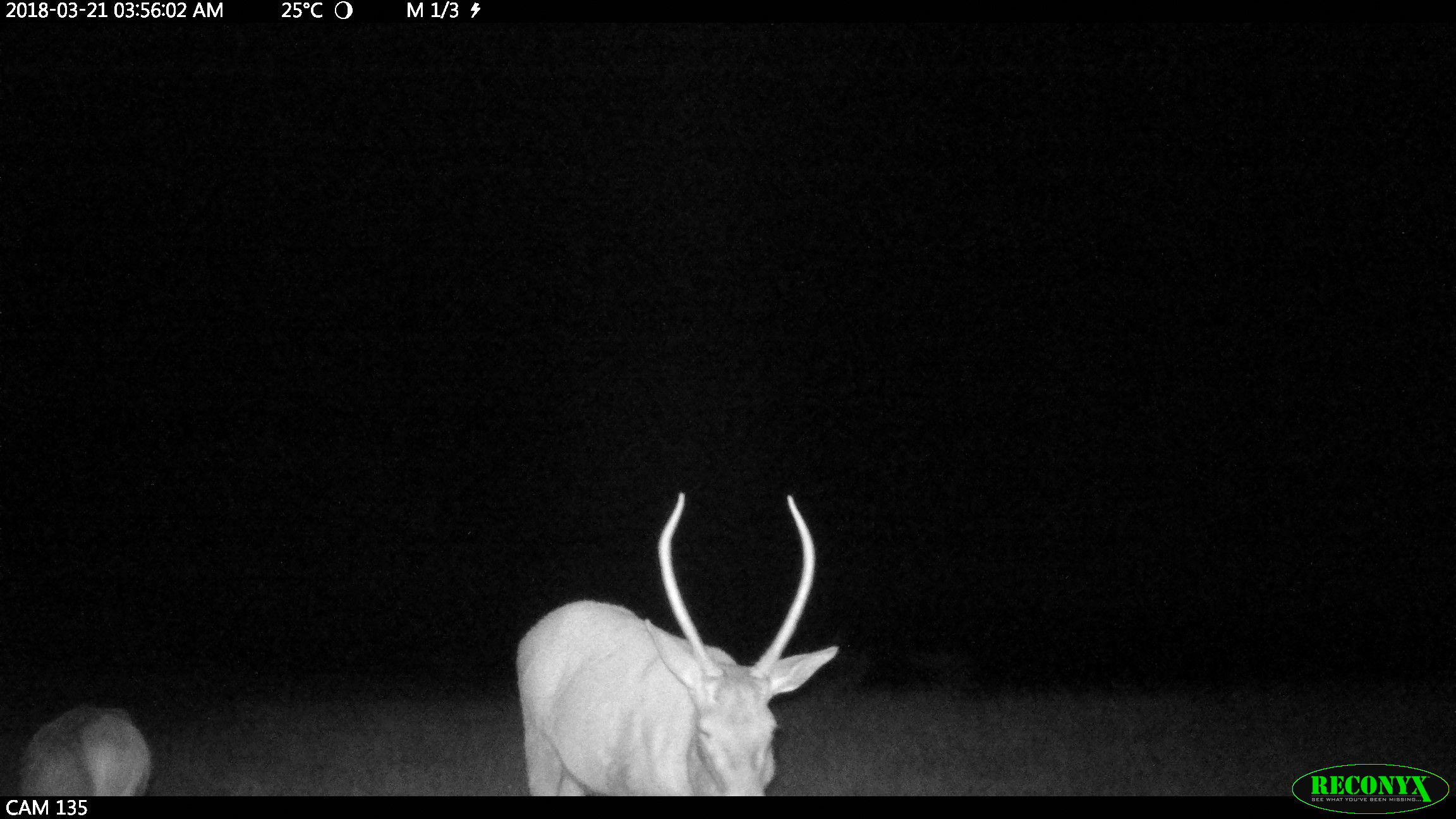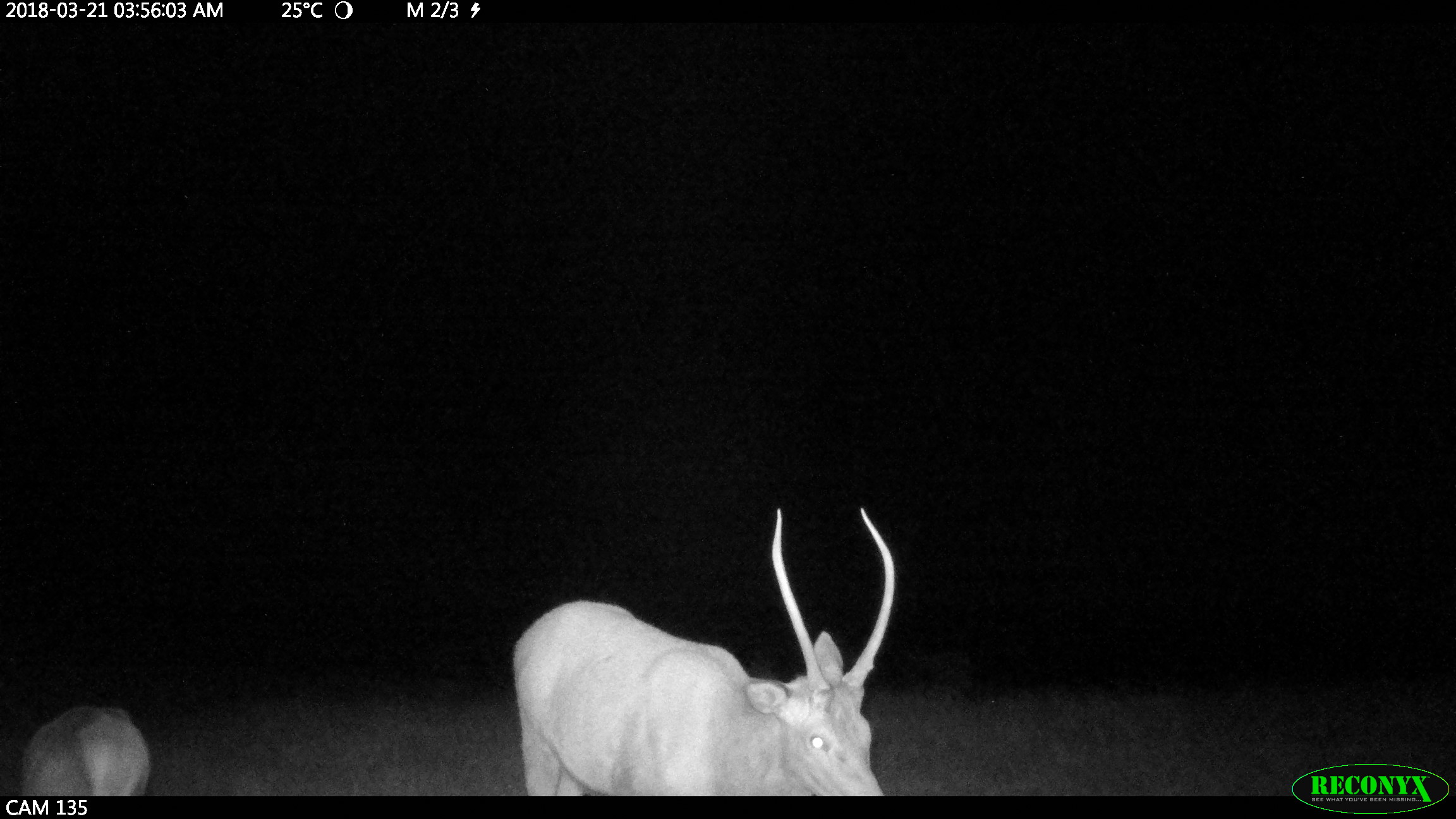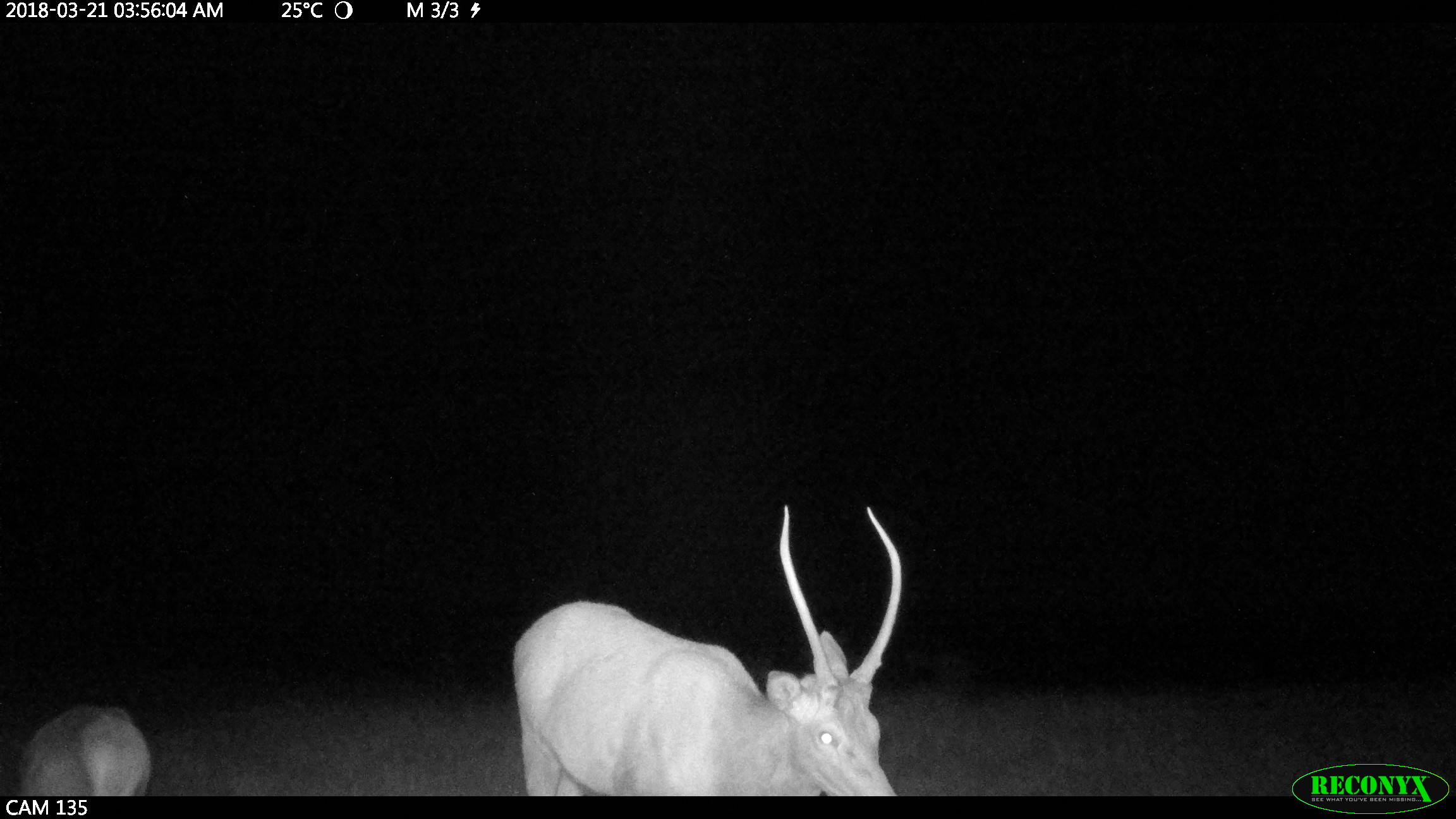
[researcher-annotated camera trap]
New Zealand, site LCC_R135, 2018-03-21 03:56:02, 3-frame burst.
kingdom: Animalia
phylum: Chordata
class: Mammalia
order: Artiodactyla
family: Cervidae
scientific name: Cervidae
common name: deer